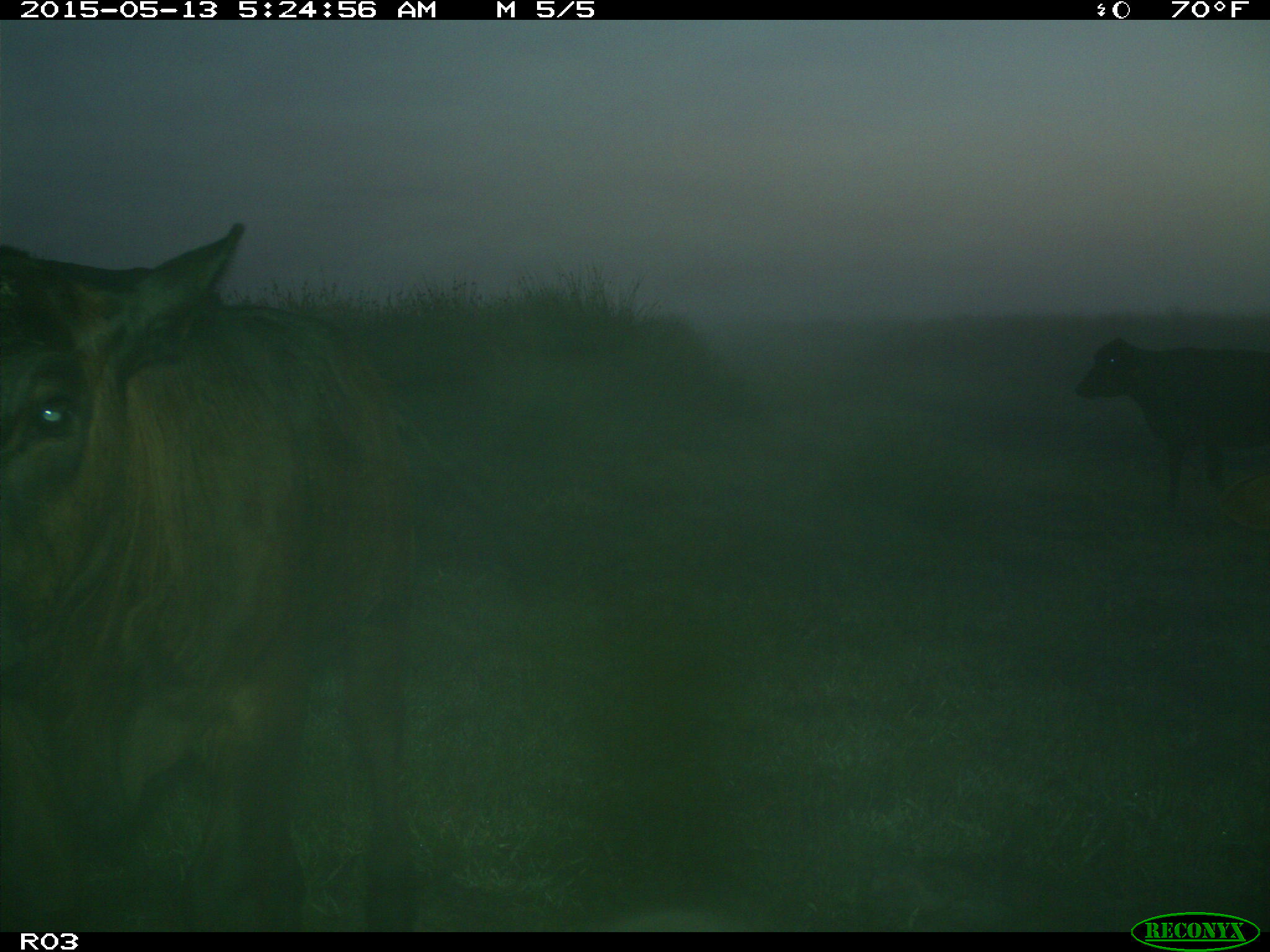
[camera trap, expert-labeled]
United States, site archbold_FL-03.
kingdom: Animalia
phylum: Chordata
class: Mammalia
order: Artiodactyla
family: Bovidae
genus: Bos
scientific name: Bos taurus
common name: domestic cow